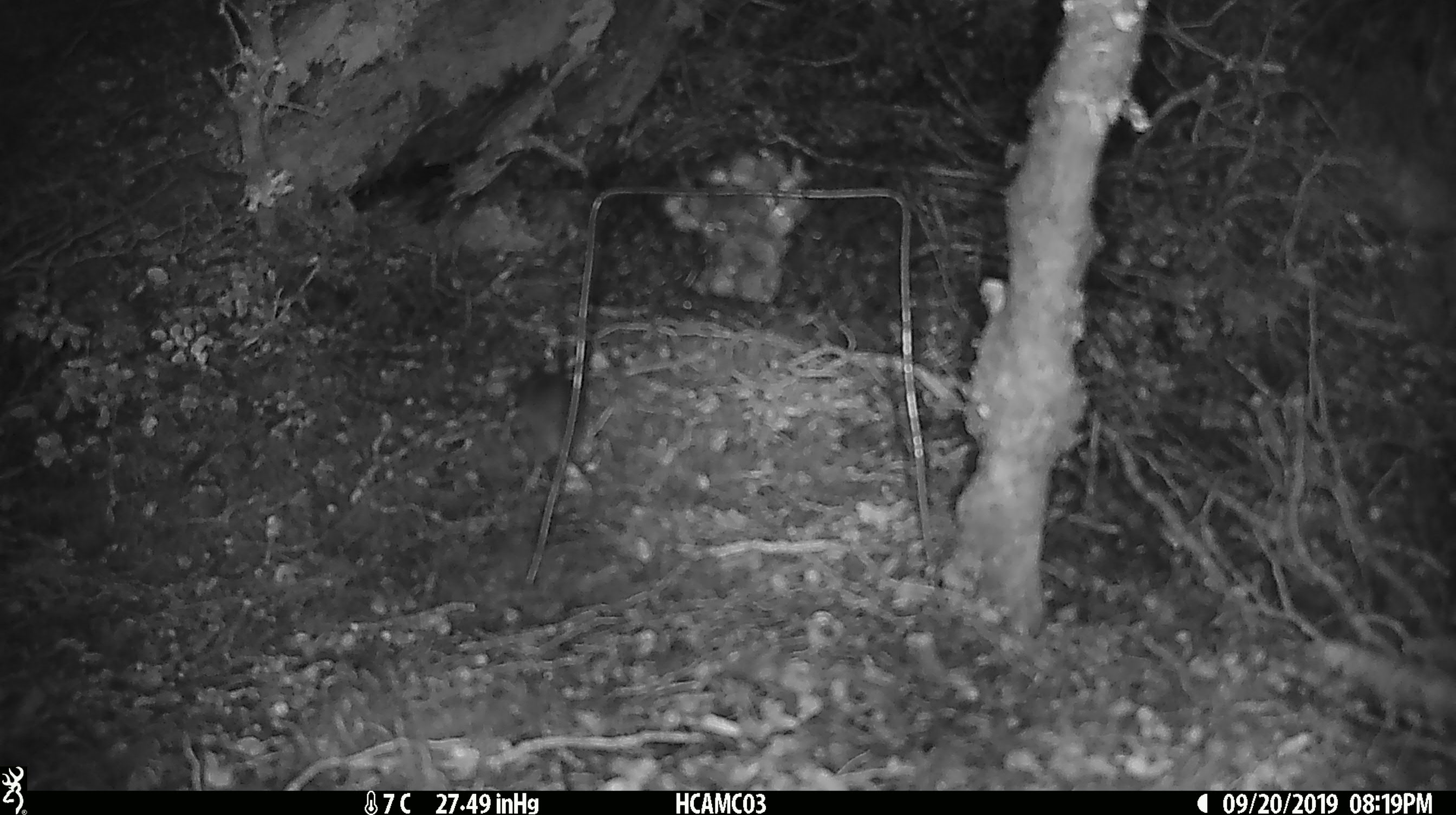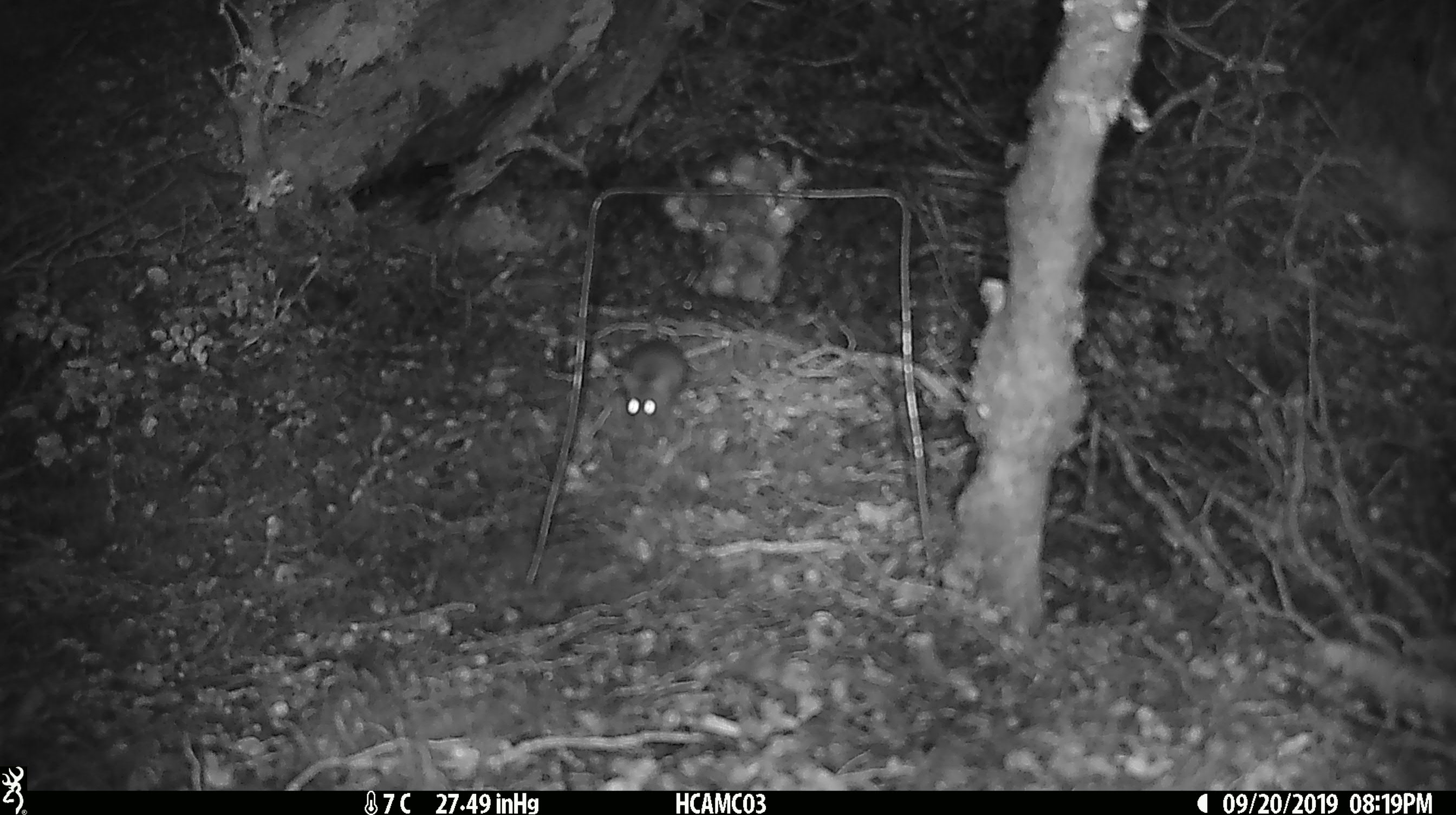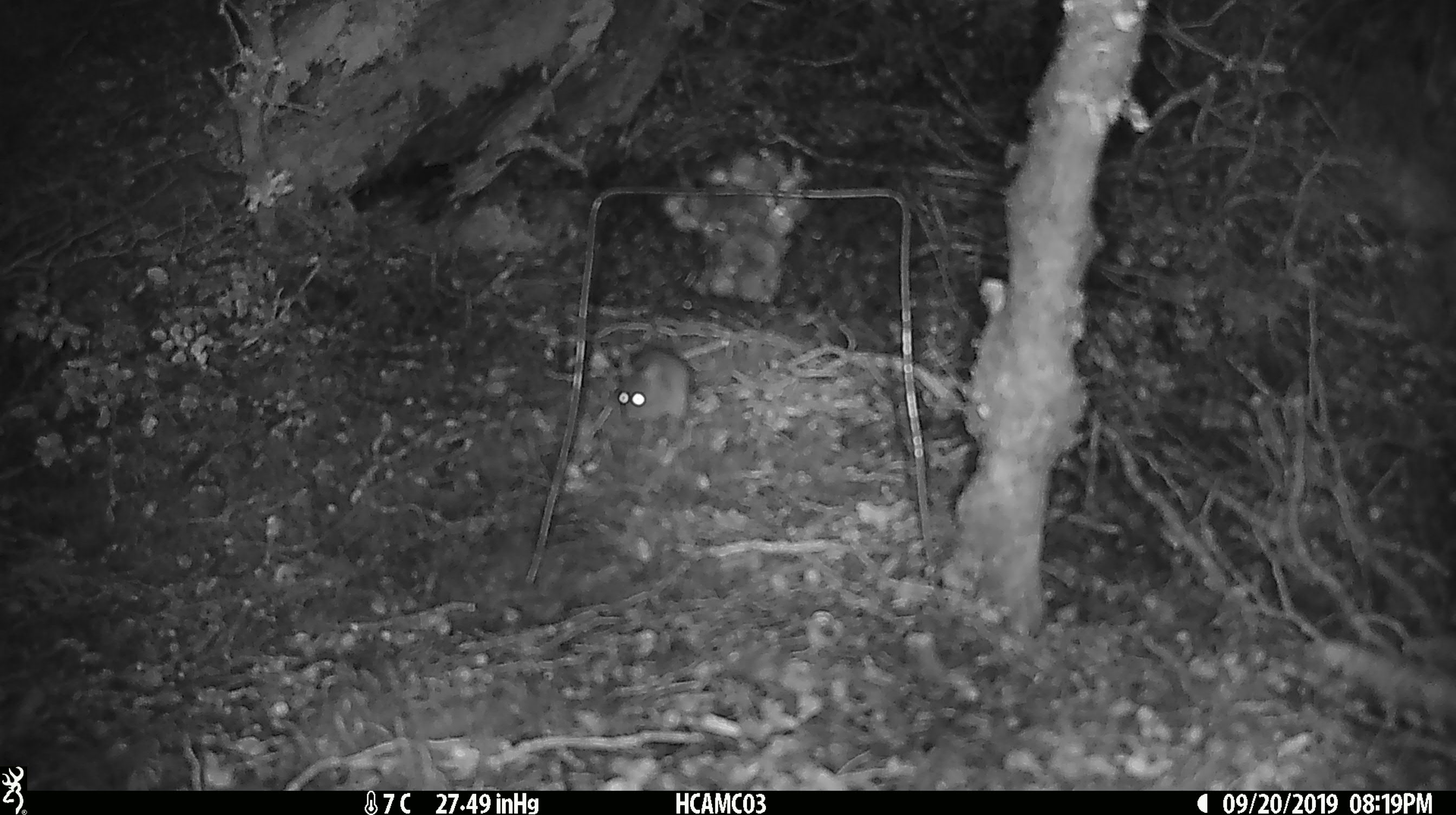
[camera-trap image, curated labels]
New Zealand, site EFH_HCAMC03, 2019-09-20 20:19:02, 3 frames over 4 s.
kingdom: Animalia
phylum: Chordata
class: Mammalia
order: Rodentia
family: Muridae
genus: Mus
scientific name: Mus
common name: mouse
Mouse (Mus).